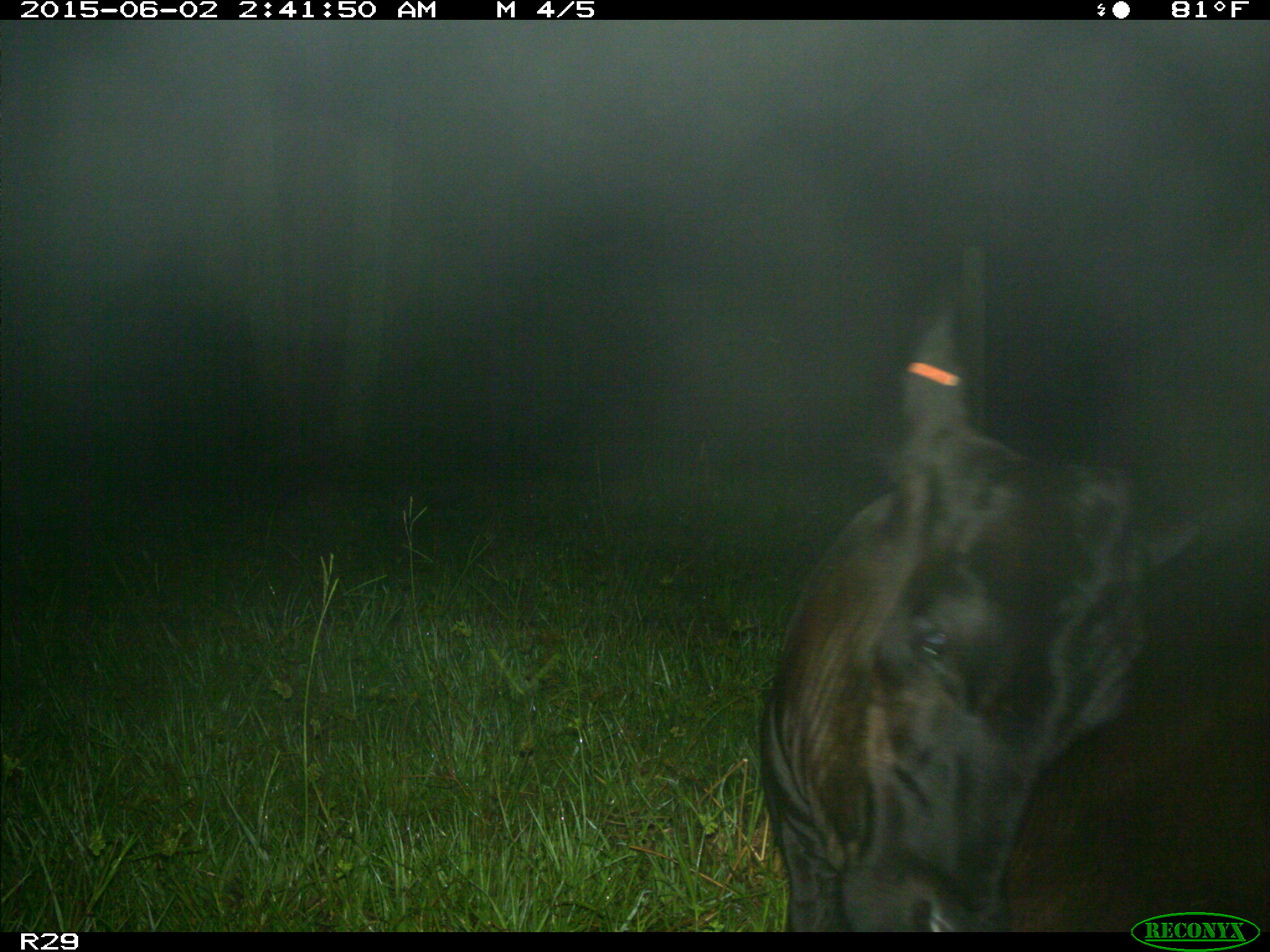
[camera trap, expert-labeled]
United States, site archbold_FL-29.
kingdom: Animalia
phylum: Chordata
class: Mammalia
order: Artiodactyla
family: Bovidae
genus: Bos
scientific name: Bos taurus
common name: domestic cow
Bos taurus (domestic cow).